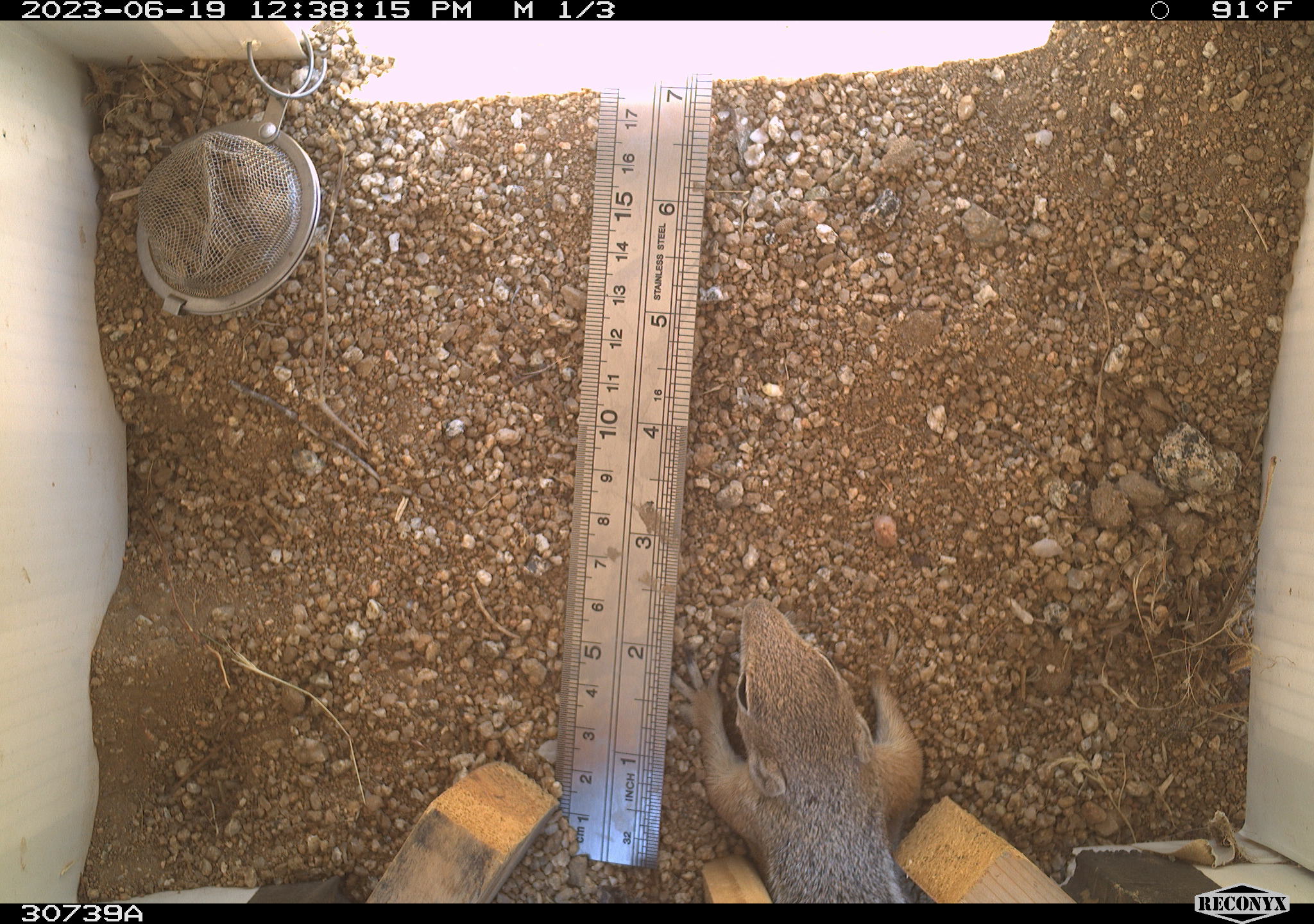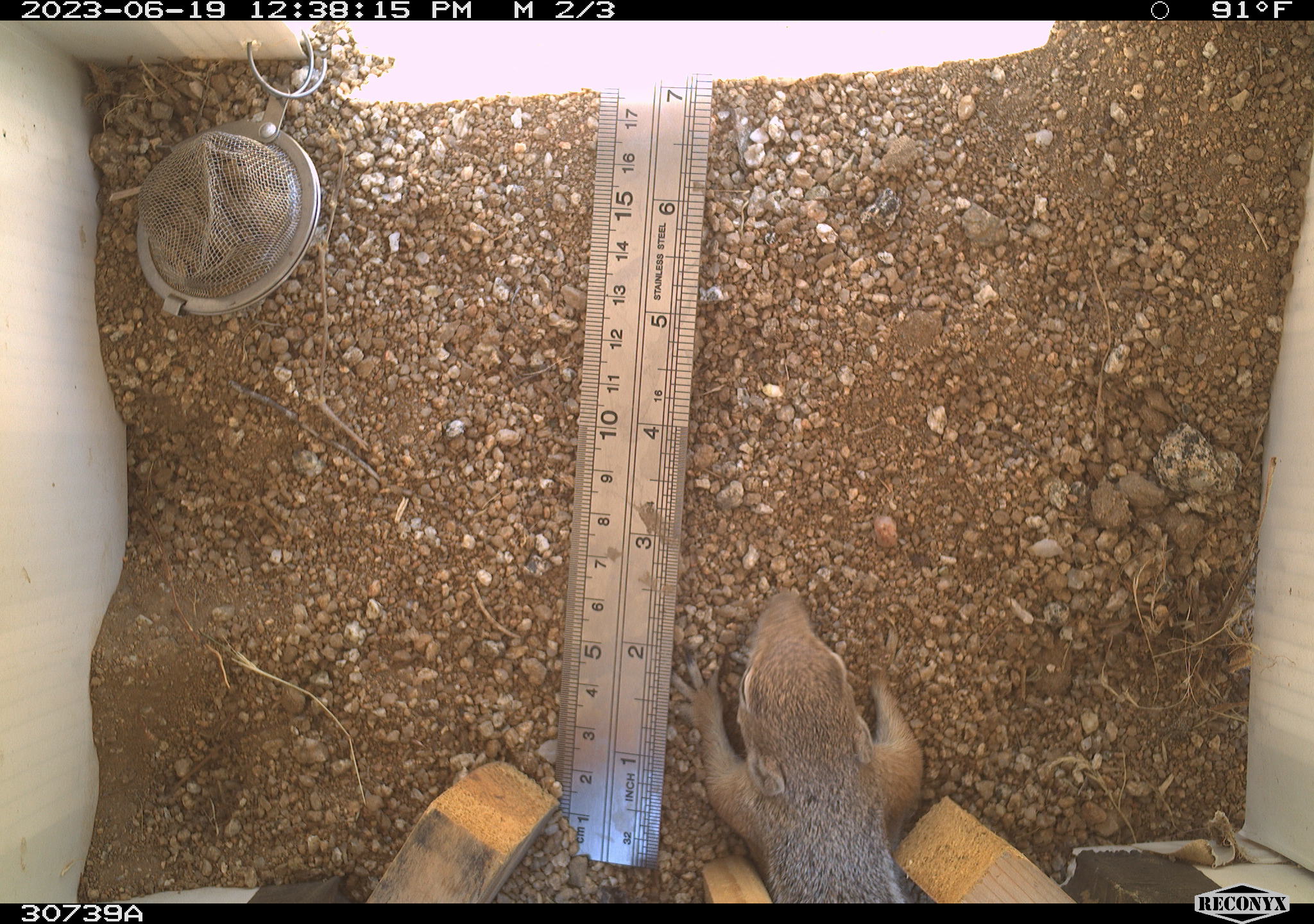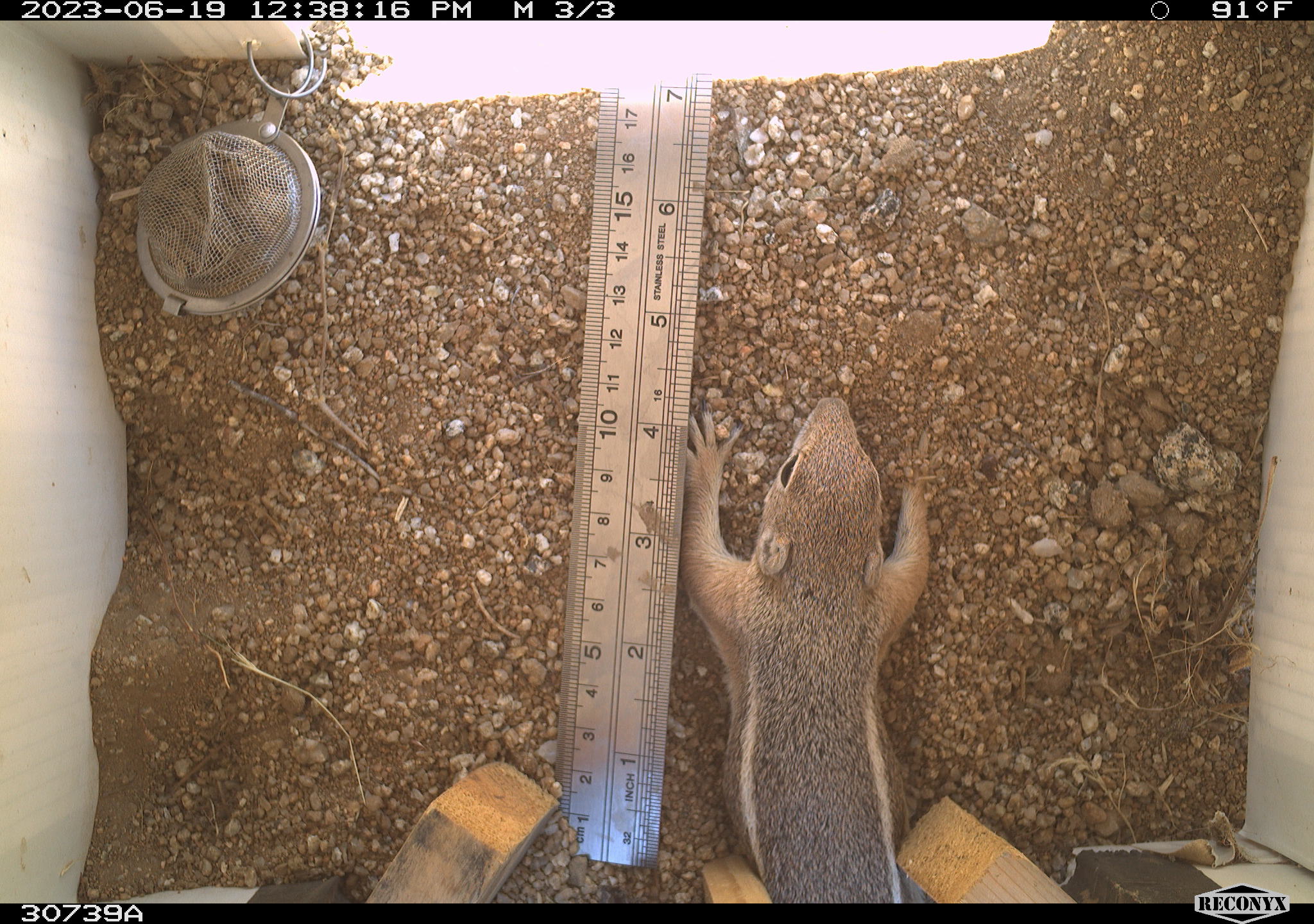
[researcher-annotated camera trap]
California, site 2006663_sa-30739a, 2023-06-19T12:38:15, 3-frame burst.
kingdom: Animalia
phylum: Chordata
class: Mammalia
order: Rodentia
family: Sciuridae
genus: Ammospermophilus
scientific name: Ammospermophilus leucurus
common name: white-tailed antelope squirrel